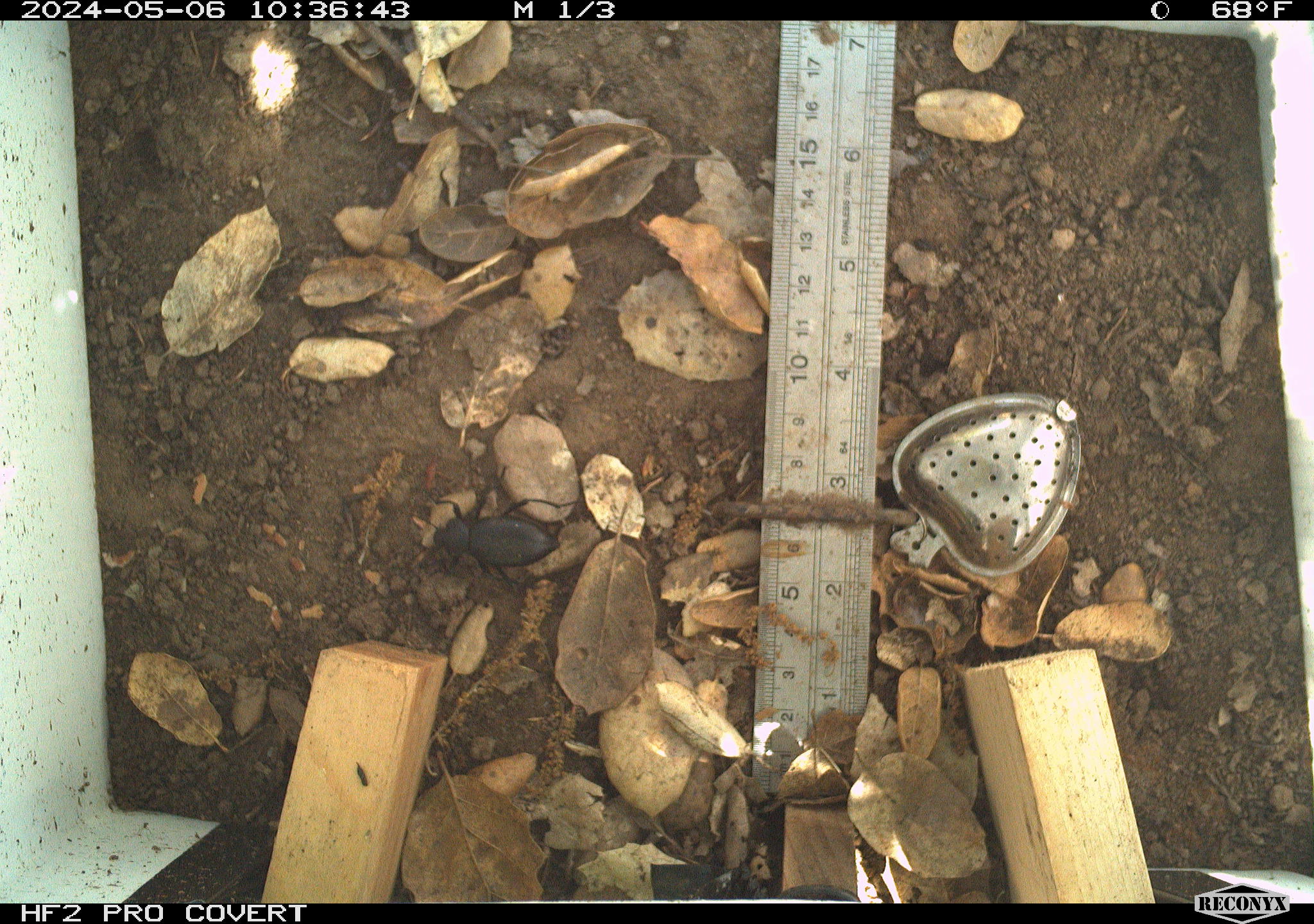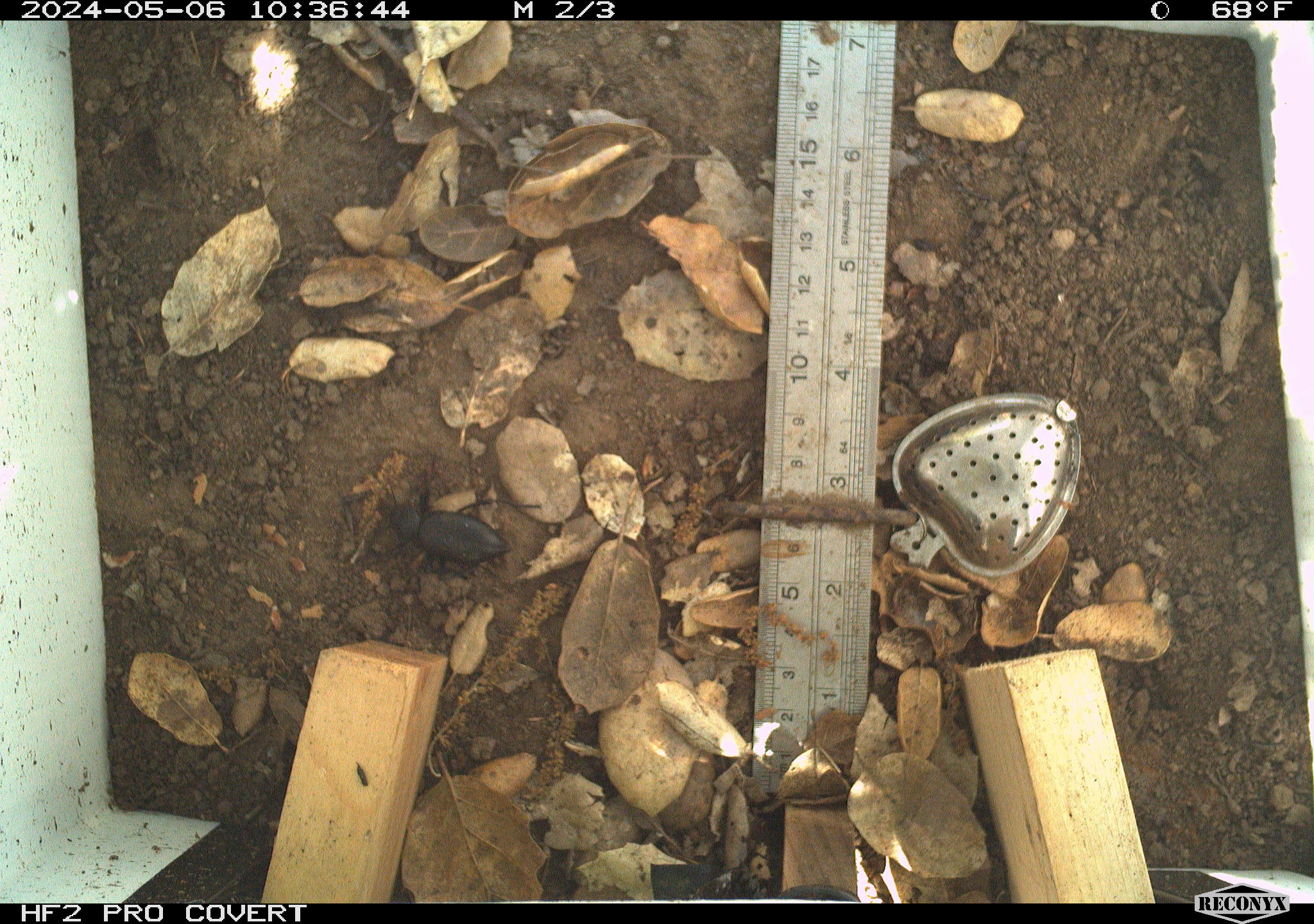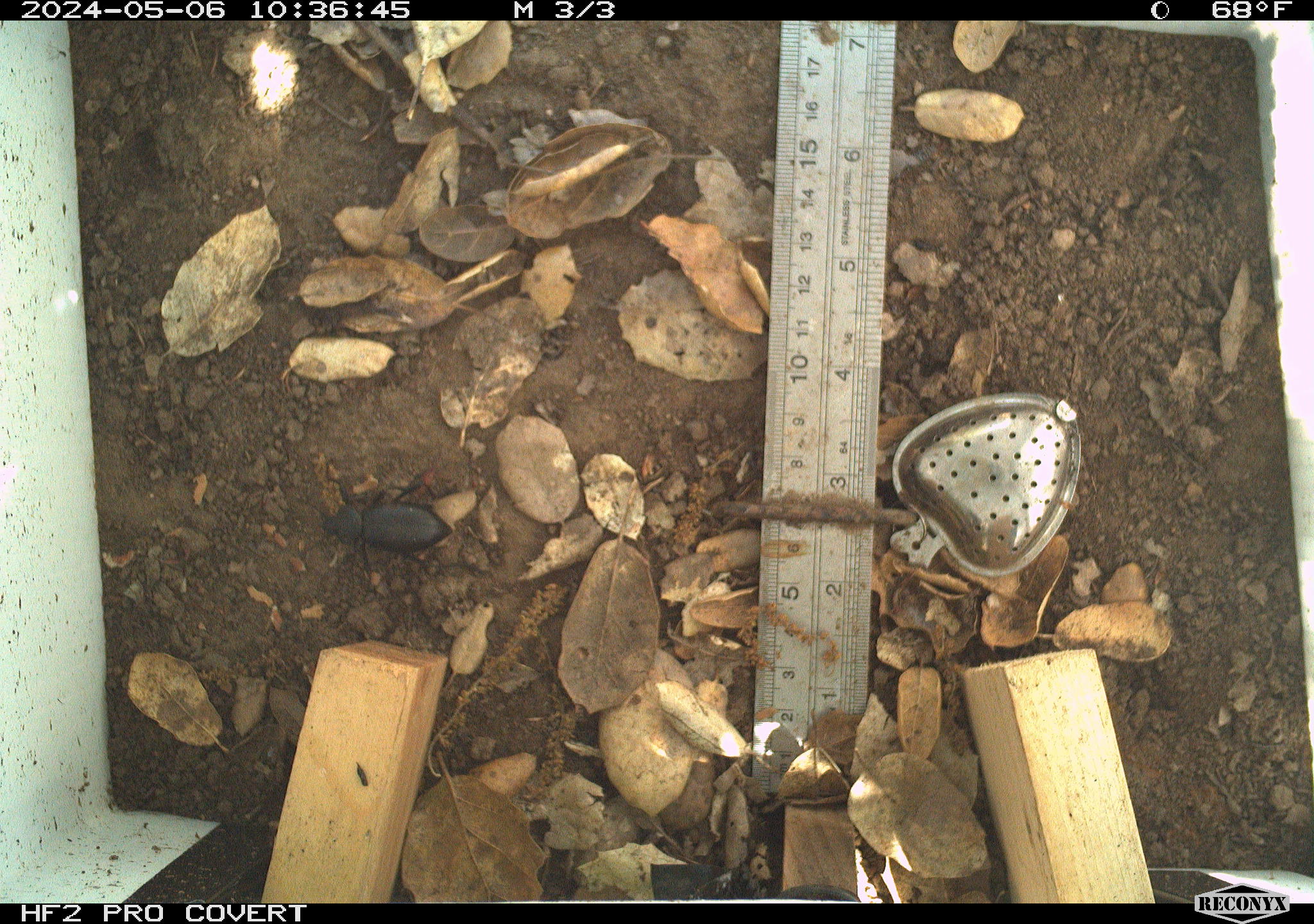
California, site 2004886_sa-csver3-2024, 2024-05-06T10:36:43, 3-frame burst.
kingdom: Animalia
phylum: Arthropoda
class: Insecta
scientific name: Insecta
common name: insect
Insect (Insecta).